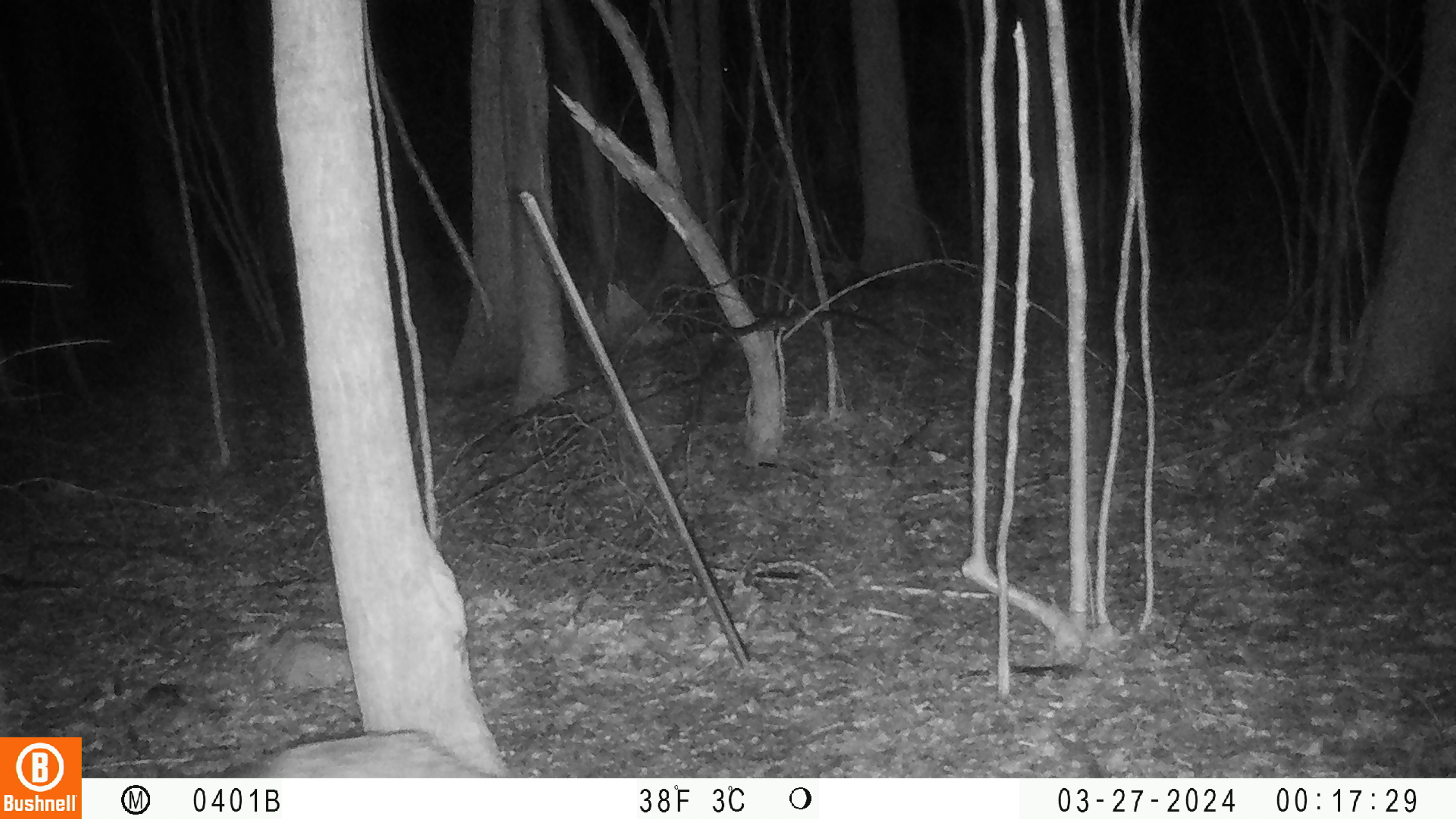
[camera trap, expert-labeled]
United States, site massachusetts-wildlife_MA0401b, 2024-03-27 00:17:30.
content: unidentified animal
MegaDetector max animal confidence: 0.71